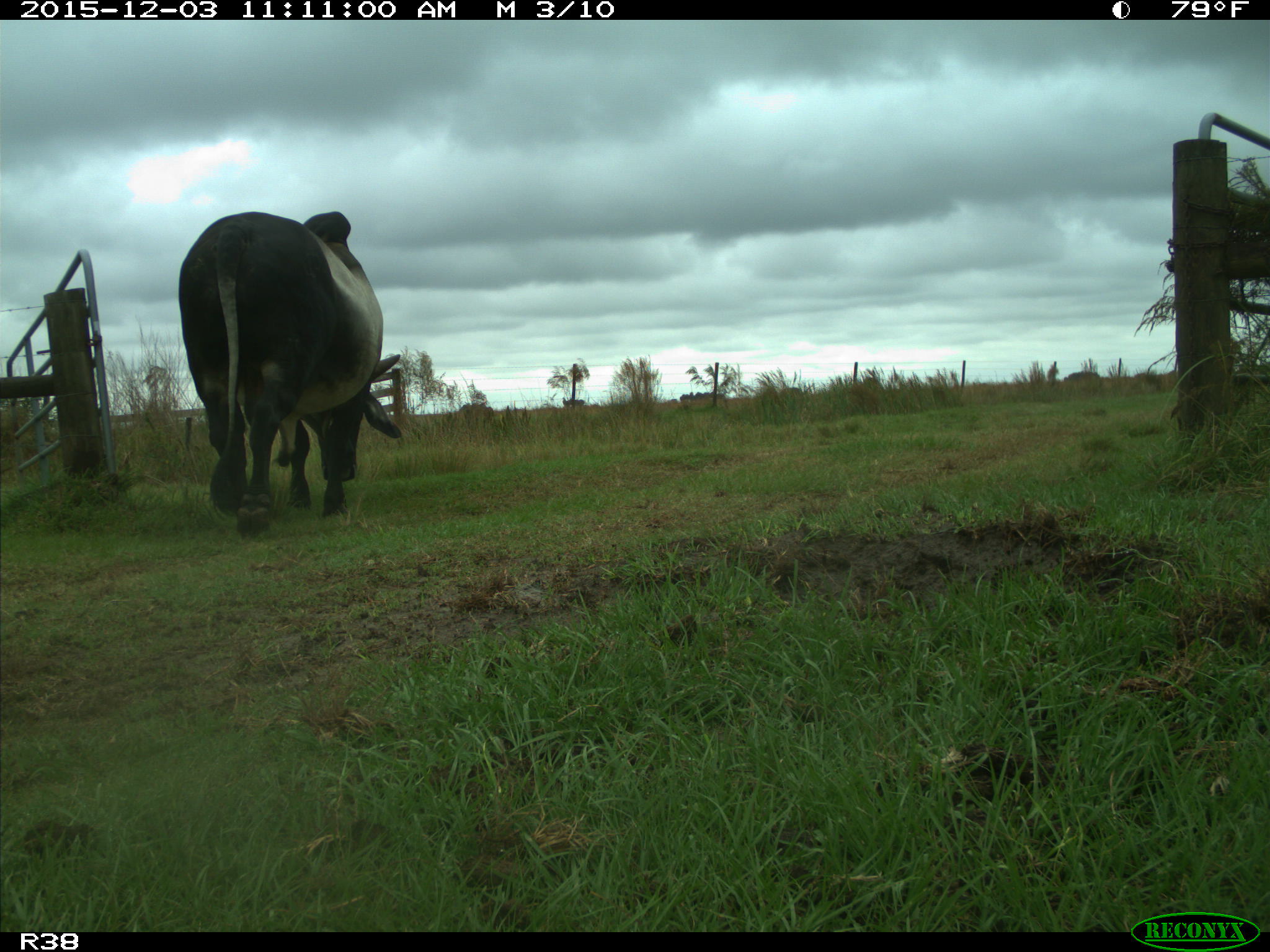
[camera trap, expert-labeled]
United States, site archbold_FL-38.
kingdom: Animalia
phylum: Chordata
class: Mammalia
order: Artiodactyla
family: Bovidae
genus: Bos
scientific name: Bos taurus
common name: domestic cow